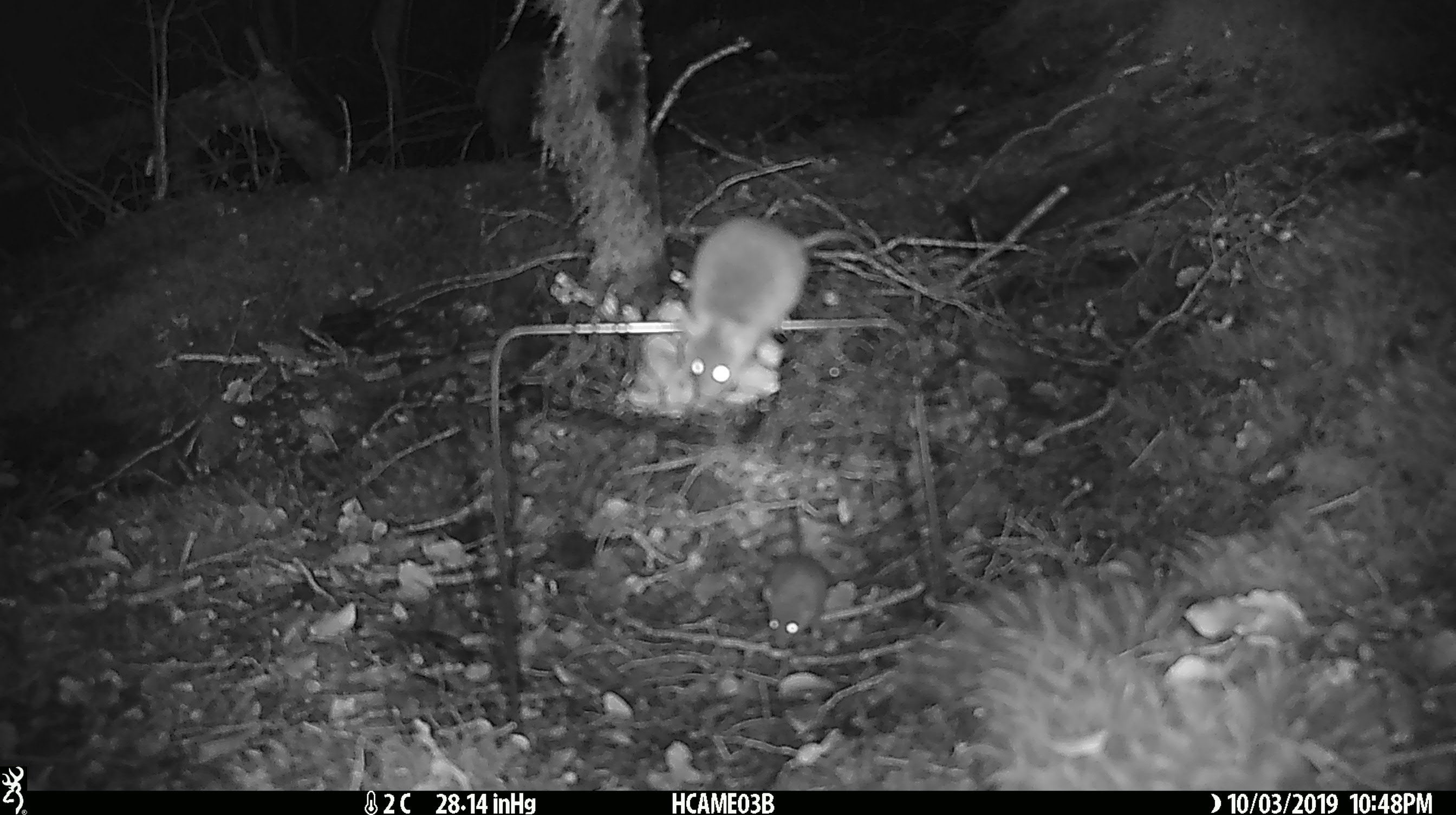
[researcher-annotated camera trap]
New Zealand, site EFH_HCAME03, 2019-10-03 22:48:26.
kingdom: Animalia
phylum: Chordata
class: Mammalia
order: Rodentia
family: Muridae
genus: Mus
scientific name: Mus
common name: mouse